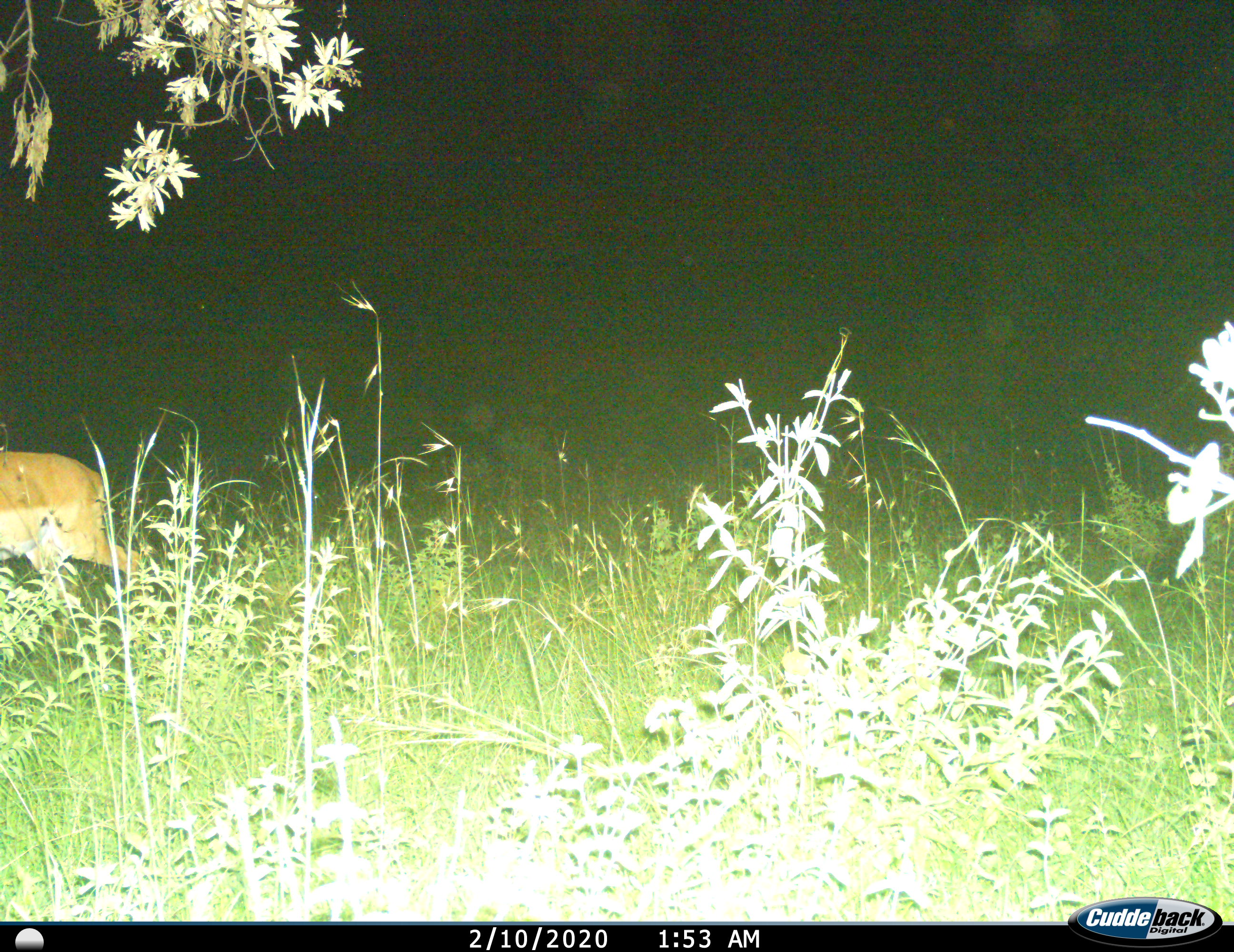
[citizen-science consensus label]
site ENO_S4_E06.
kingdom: Animalia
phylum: Chordata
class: Mammalia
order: Artiodactyla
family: Bovidae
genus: Aepyceros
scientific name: Aepyceros melampus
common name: impala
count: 1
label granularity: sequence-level